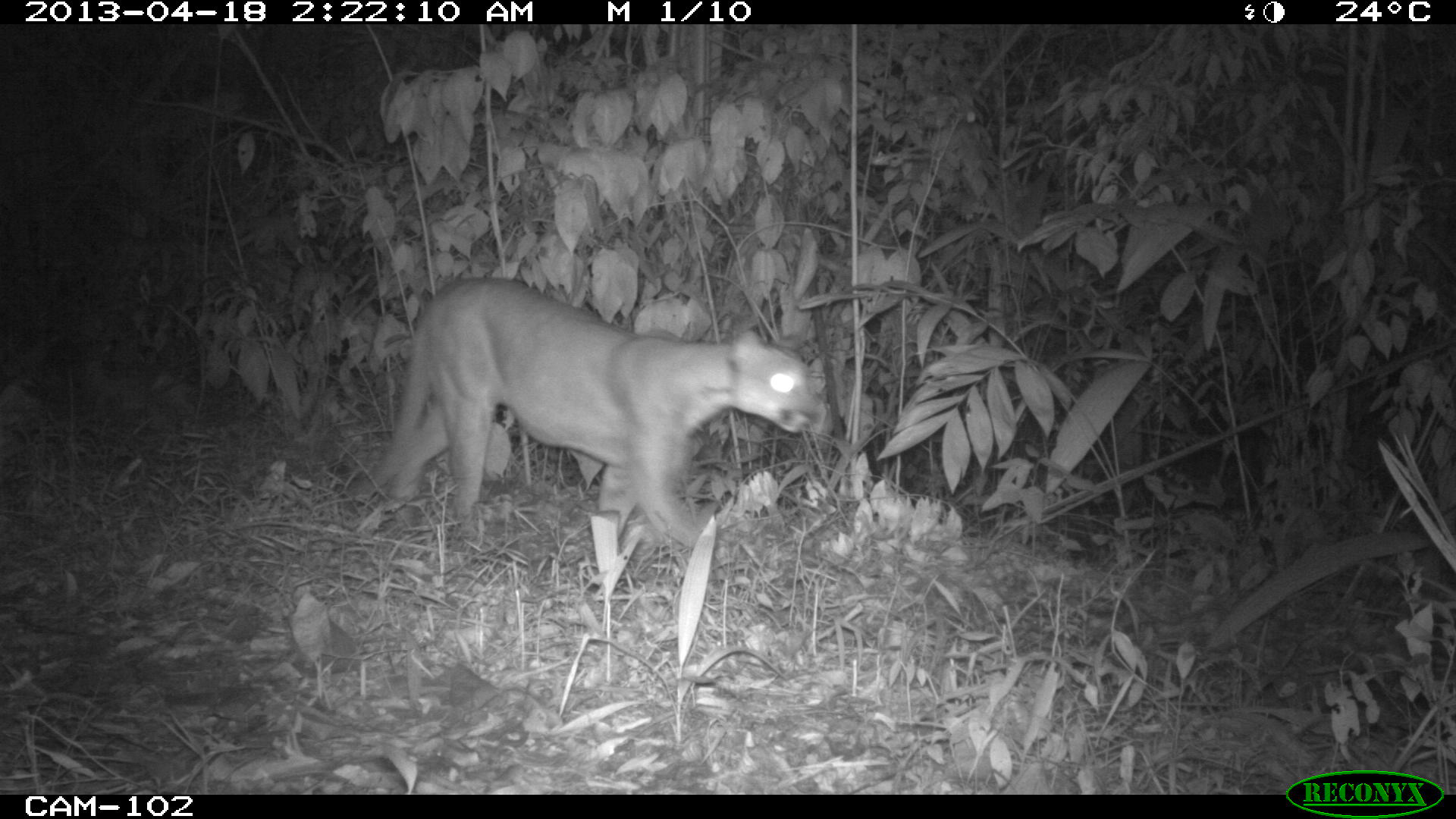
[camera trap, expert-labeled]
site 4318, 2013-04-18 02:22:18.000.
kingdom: Animalia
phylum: Chordata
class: Mammalia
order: Carnivora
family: Felidae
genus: Puma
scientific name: Puma concolor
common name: mountain lion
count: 1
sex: male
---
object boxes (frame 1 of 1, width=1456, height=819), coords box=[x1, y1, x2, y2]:
puma concolor: box=[355, 273, 821, 551]